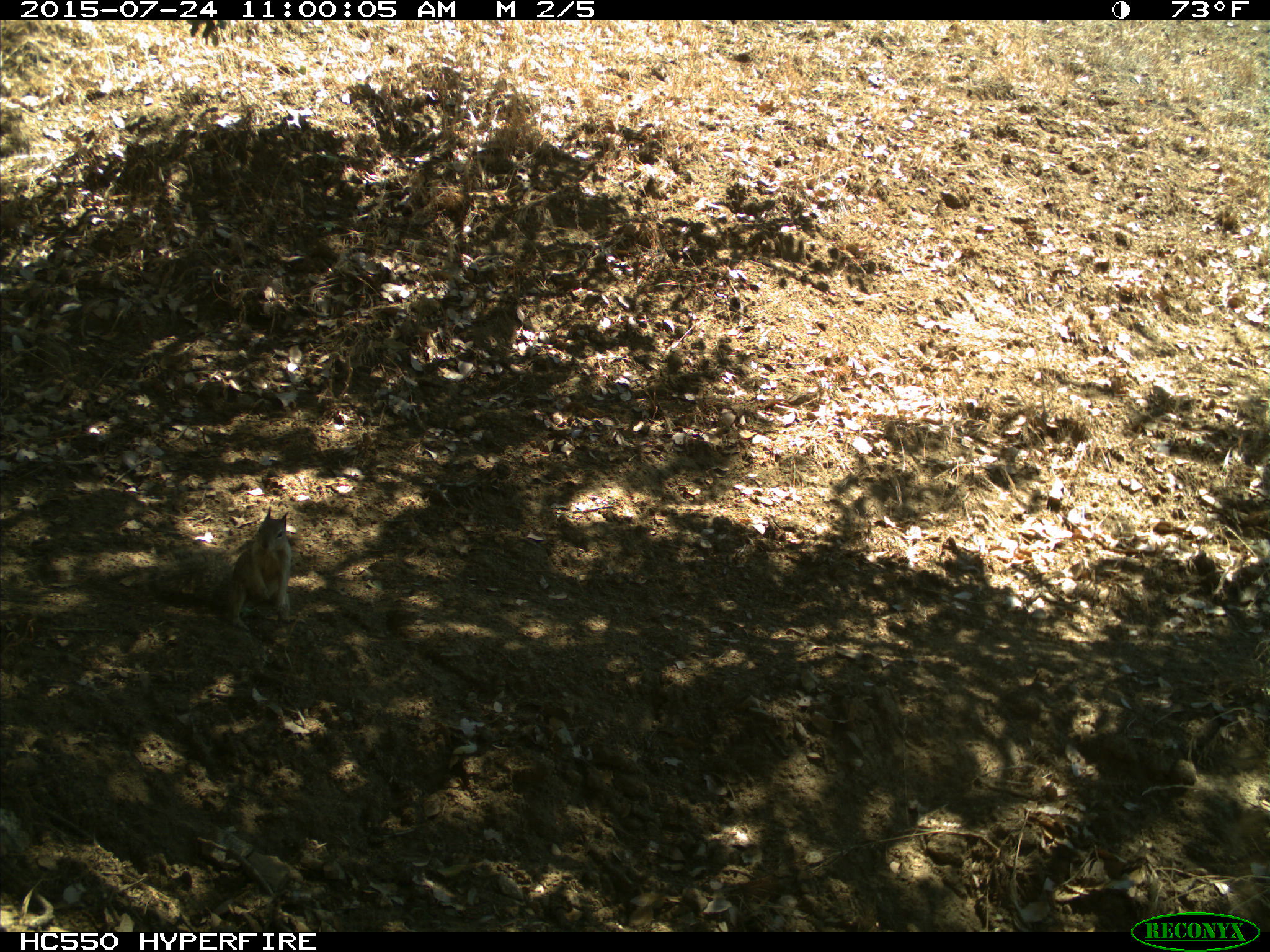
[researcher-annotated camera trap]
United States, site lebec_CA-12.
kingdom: Animalia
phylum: Chordata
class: Mammalia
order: Rodentia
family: Sciuridae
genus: Otospermophilus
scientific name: Otospermophilus beecheyi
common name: california ground squirrel